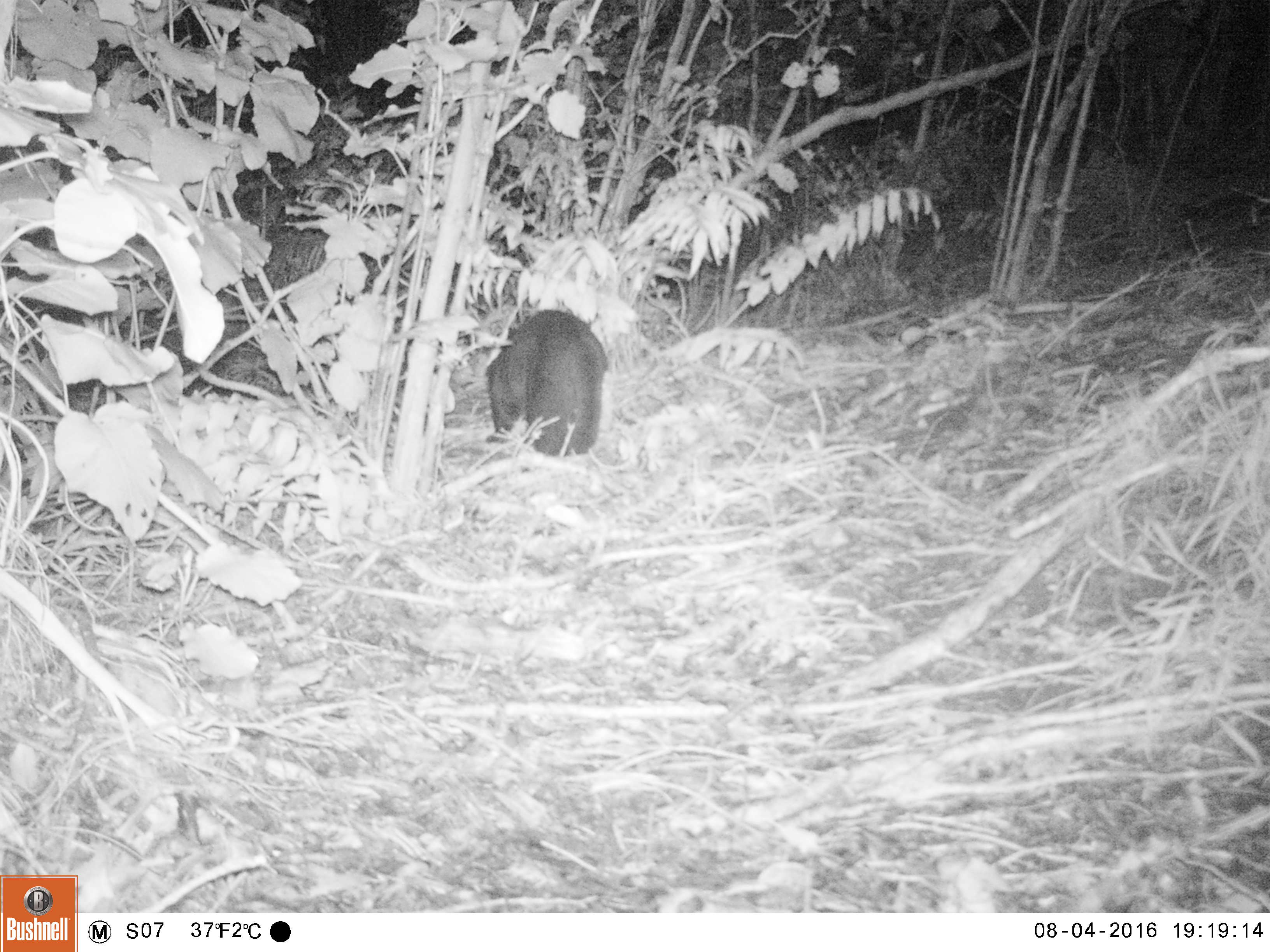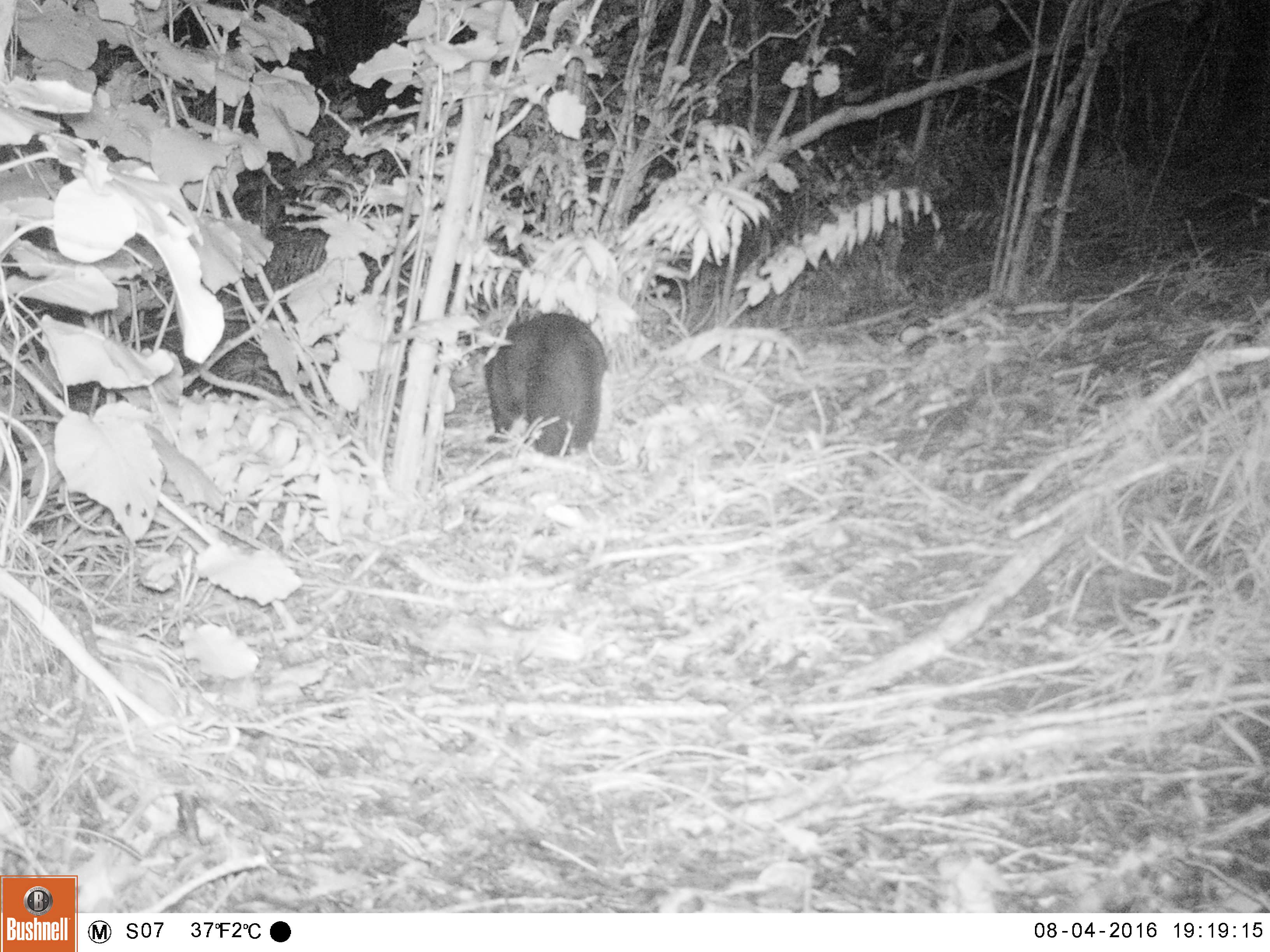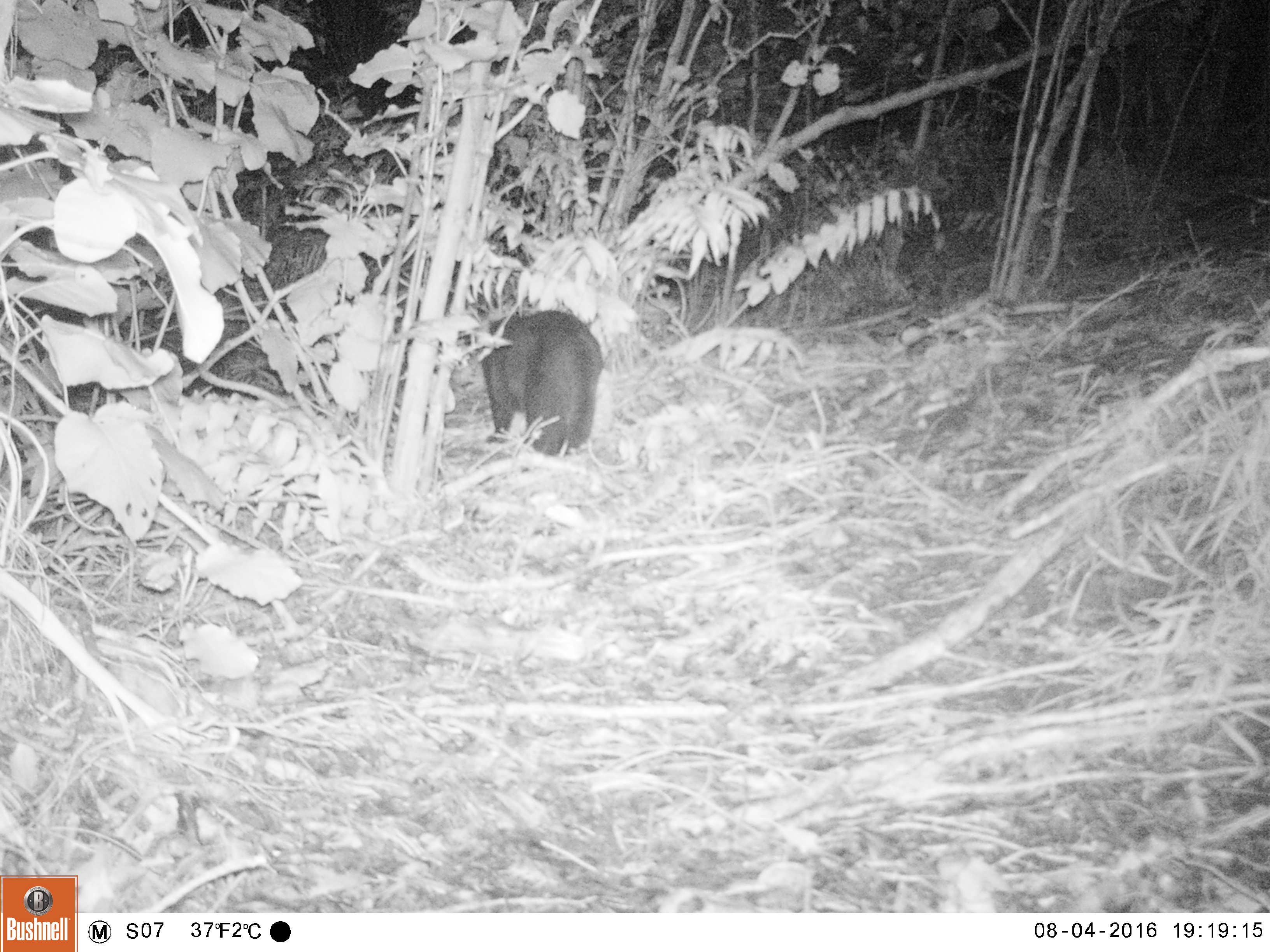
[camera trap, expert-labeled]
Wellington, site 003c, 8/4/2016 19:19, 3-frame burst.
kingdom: Animalia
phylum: Chordata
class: Mammalia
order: Carnivora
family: Felidae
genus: Felis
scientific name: Felis catus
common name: cat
Cat (Felis catus).